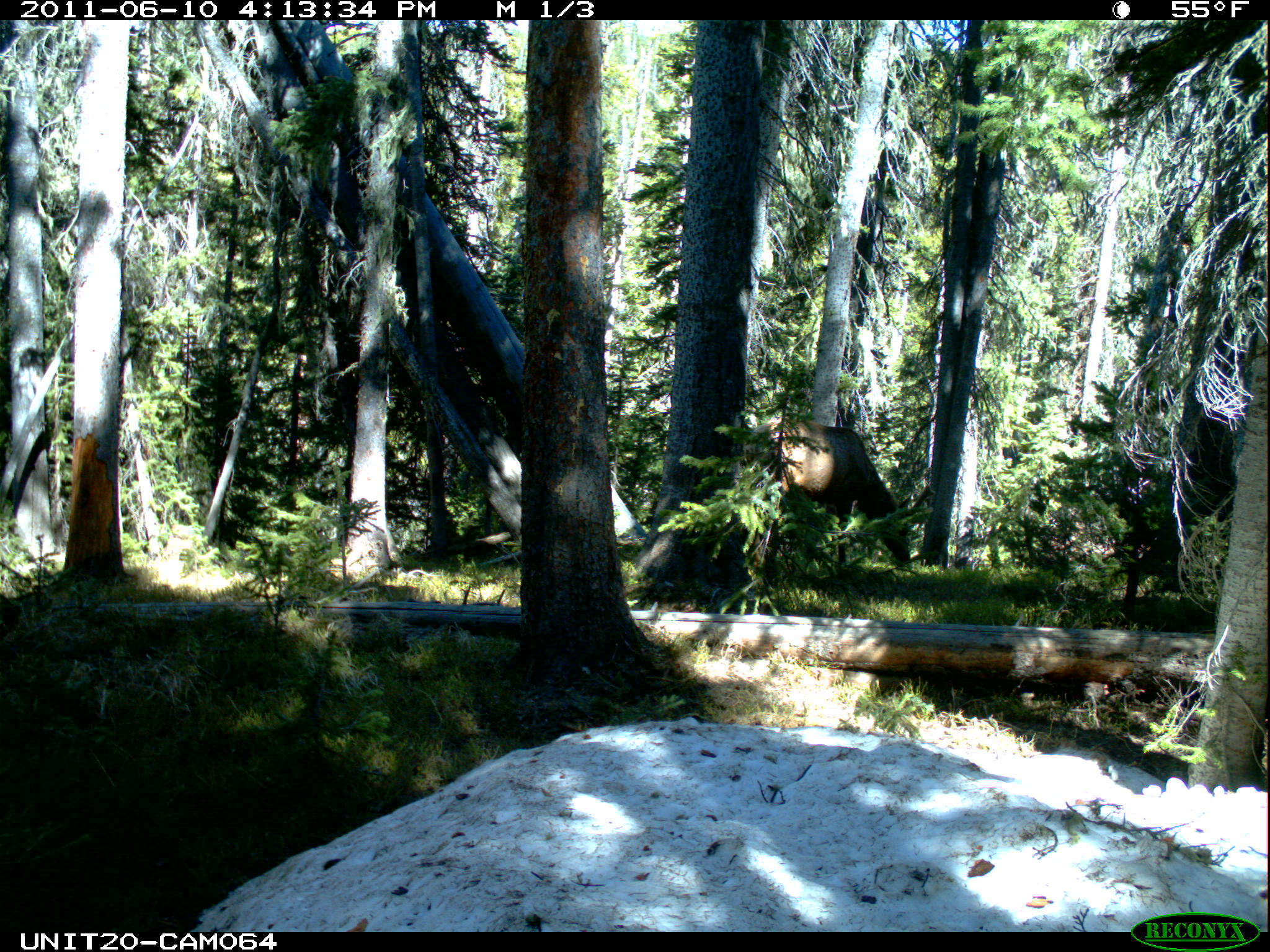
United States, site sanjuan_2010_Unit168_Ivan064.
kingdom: Animalia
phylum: Chordata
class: Mammalia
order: Artiodactyla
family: Cervidae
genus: Cervus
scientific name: Cervus elaphus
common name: red deer